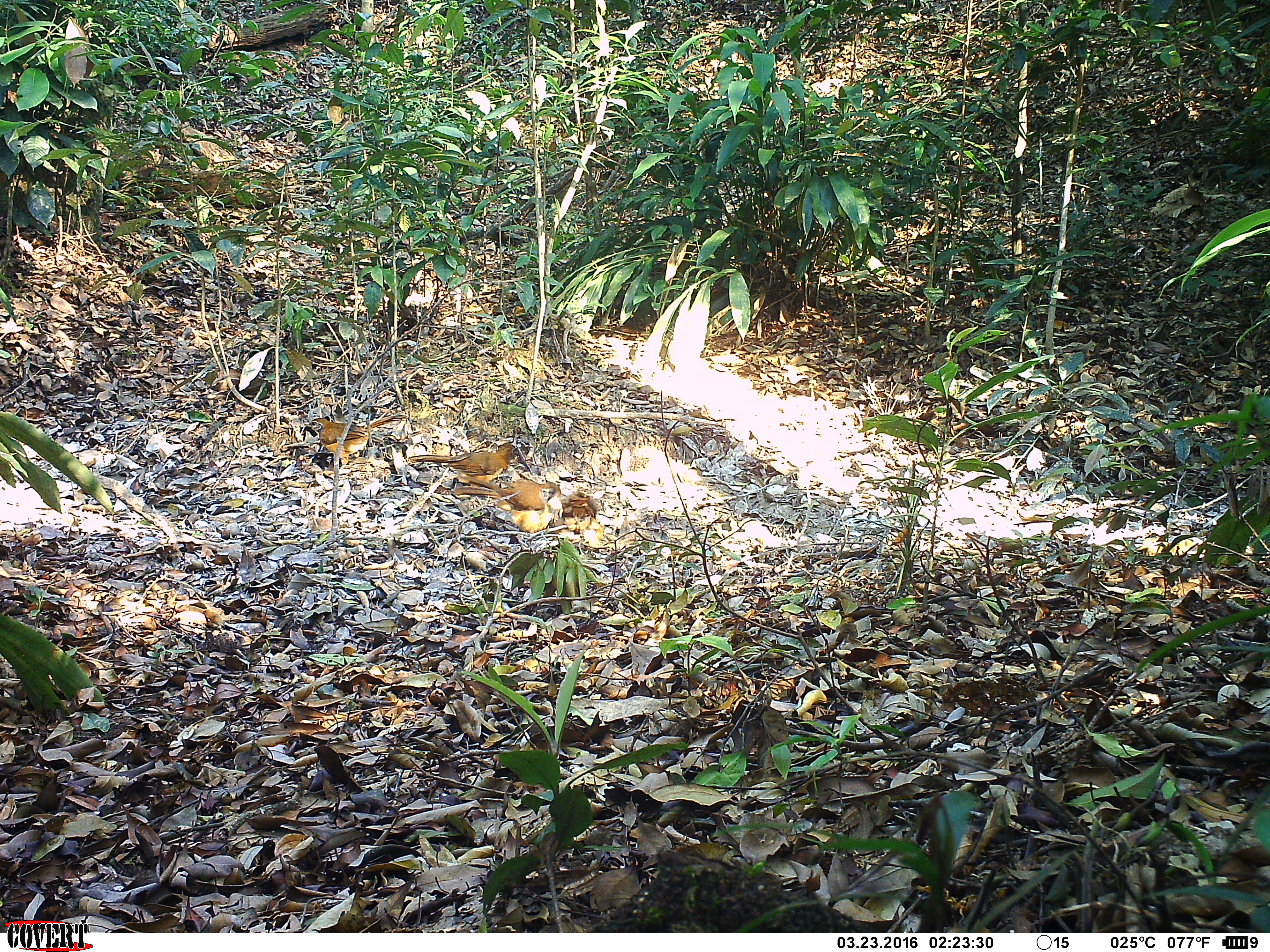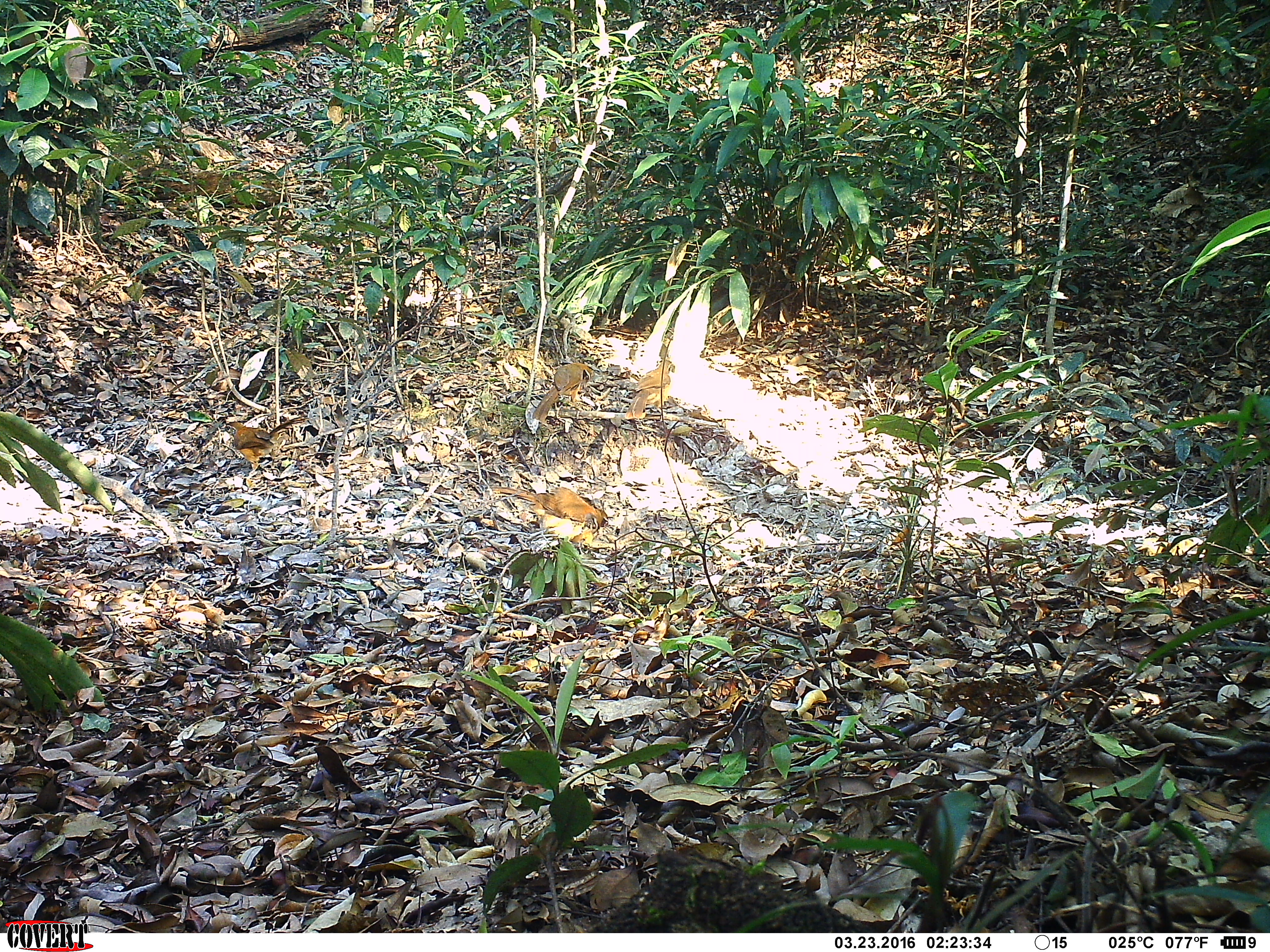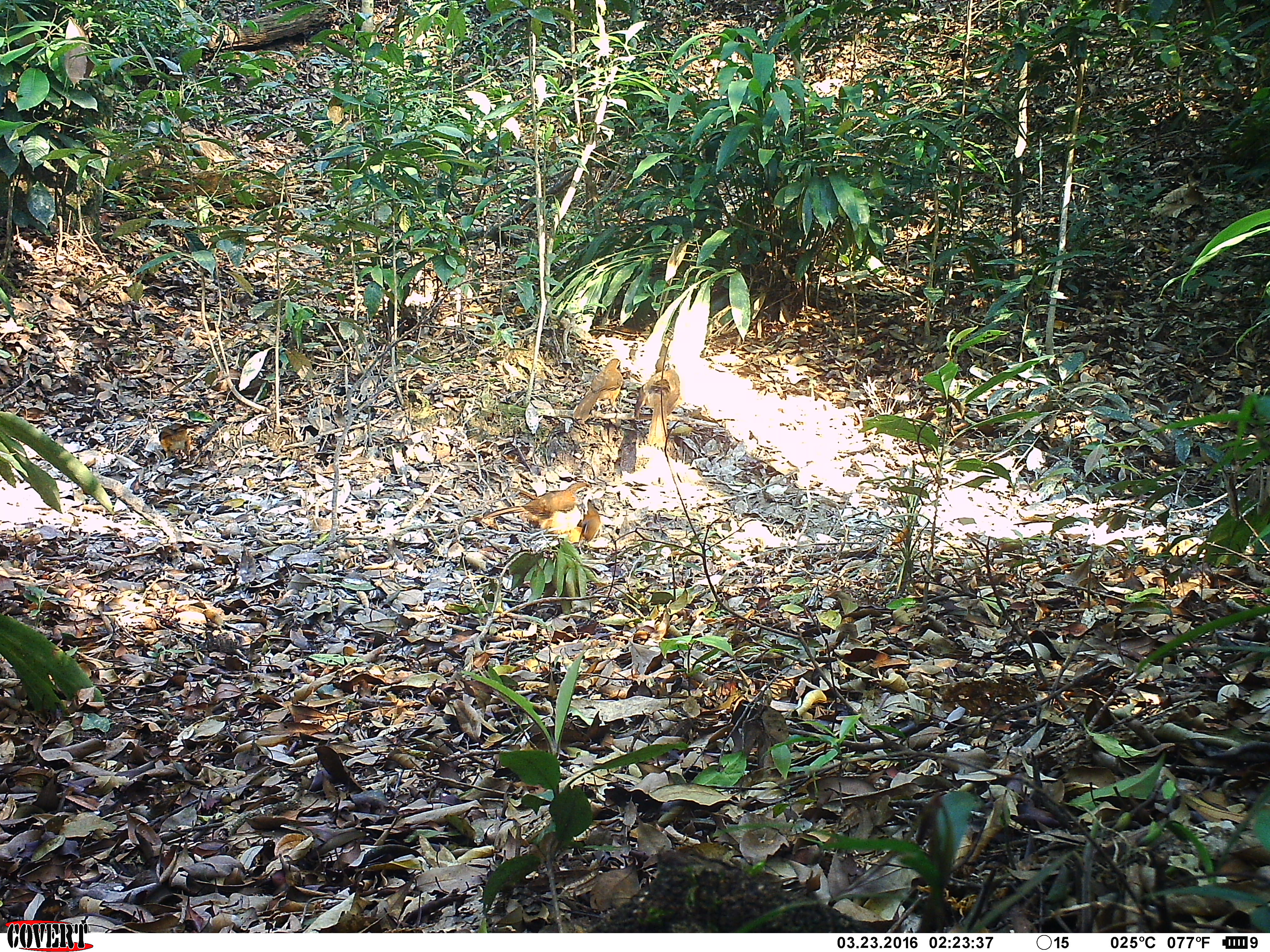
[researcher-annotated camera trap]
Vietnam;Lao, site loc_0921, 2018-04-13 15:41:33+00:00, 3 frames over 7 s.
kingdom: Animalia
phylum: Chordata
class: Aves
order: Passeriformes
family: Leiothrichidae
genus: Pterorhinus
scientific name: Pterorhinus pectoralis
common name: necklaced laughingthrush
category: necklaced laughingthrush sp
Necklaced laughingthrush sp (necklaced laughingthrush) (Pterorhinus pectoralis). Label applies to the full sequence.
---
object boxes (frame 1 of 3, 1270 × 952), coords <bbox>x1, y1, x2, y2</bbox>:
necklaced laughingthrush sp: <bbox>452, 470, 564, 534</bbox>; <bbox>300, 413, 409, 473</bbox>; <bbox>410, 442, 522, 488</bbox>; <bbox>564, 490, 604, 547</bbox>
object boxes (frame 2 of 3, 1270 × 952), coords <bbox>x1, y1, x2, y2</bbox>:
necklaced laughingthrush sp: <bbox>490, 484, 609, 552</bbox>; <bbox>224, 417, 309, 473</bbox>; <bbox>529, 361, 593, 424</bbox>; <bbox>625, 358, 676, 421</bbox>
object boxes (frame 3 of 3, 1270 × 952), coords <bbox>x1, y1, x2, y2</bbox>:
necklaced laughingthrush sp: <bbox>481, 481, 602, 536</bbox>; <bbox>636, 360, 682, 449</bbox>; <bbox>572, 358, 623, 419</bbox>; <bbox>158, 422, 204, 461</bbox>; <bbox>577, 501, 605, 546</bbox>